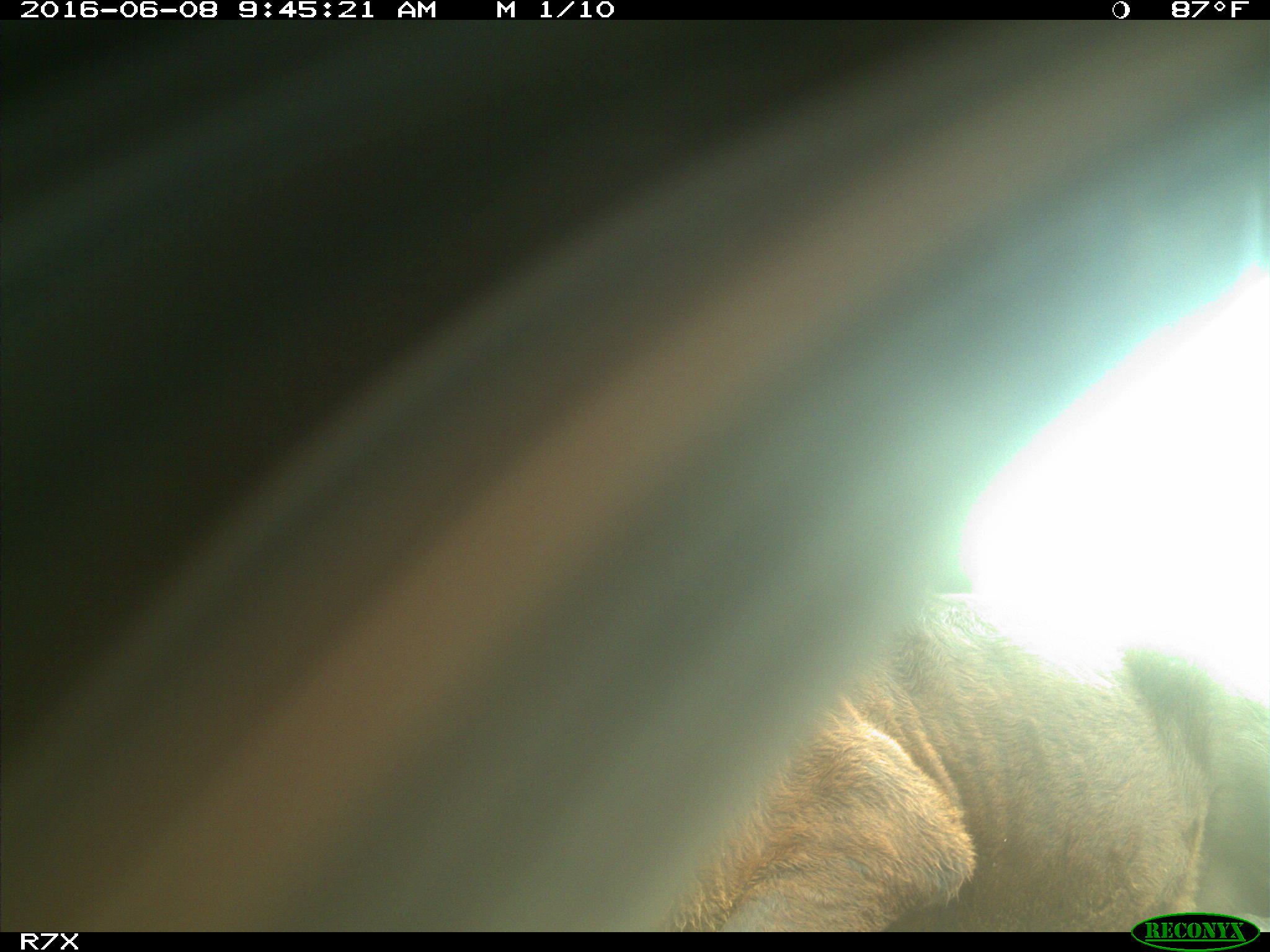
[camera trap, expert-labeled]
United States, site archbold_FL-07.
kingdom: Animalia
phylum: Chordata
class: Mammalia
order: Artiodactyla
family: Bovidae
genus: Bos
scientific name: Bos taurus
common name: domestic cow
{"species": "Bos taurus (domestic cow)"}